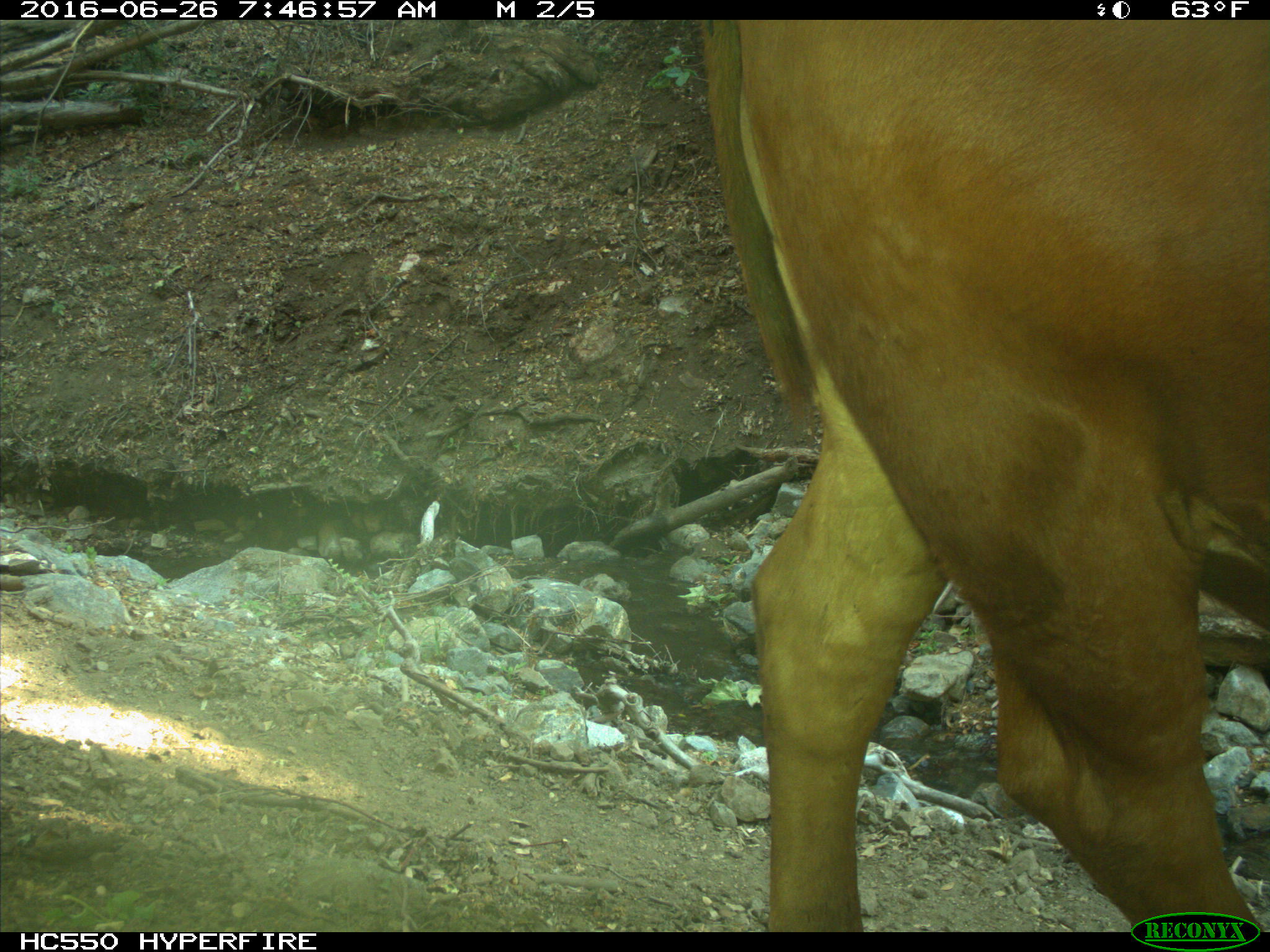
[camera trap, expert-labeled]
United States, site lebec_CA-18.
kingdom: Animalia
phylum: Chordata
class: Mammalia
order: Artiodactyla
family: Bovidae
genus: Bos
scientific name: Bos taurus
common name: domestic cow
Bos taurus (domestic cow).